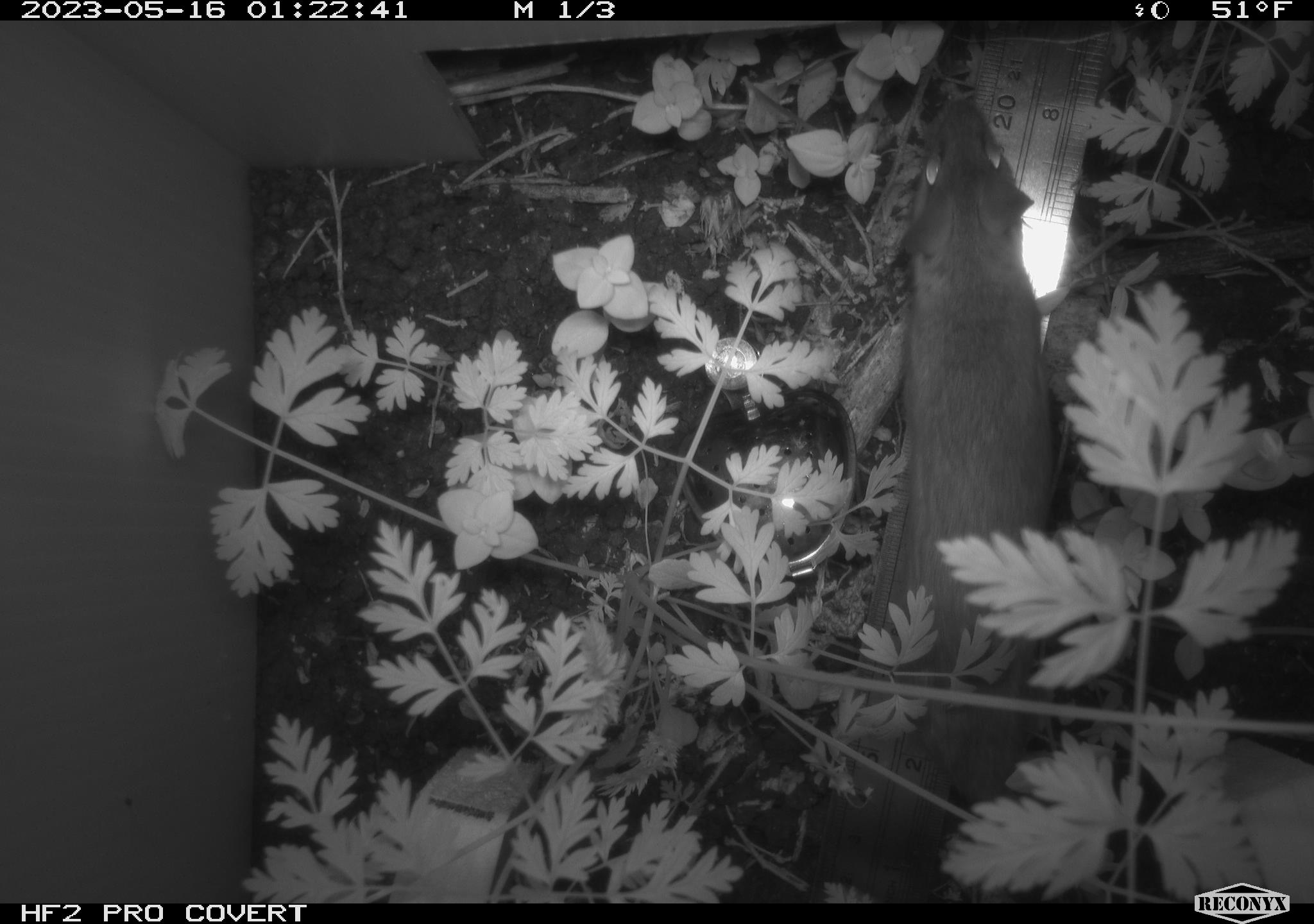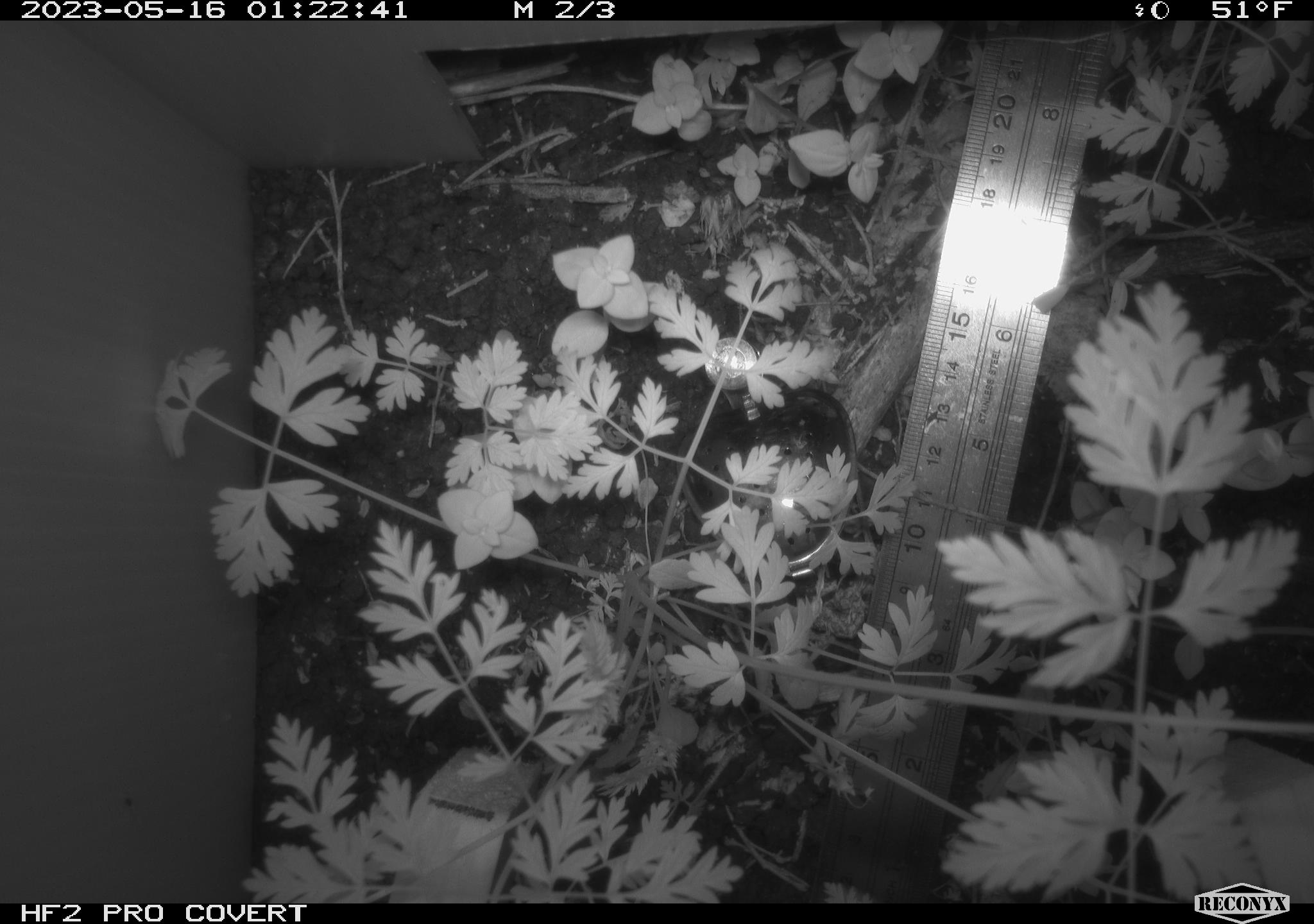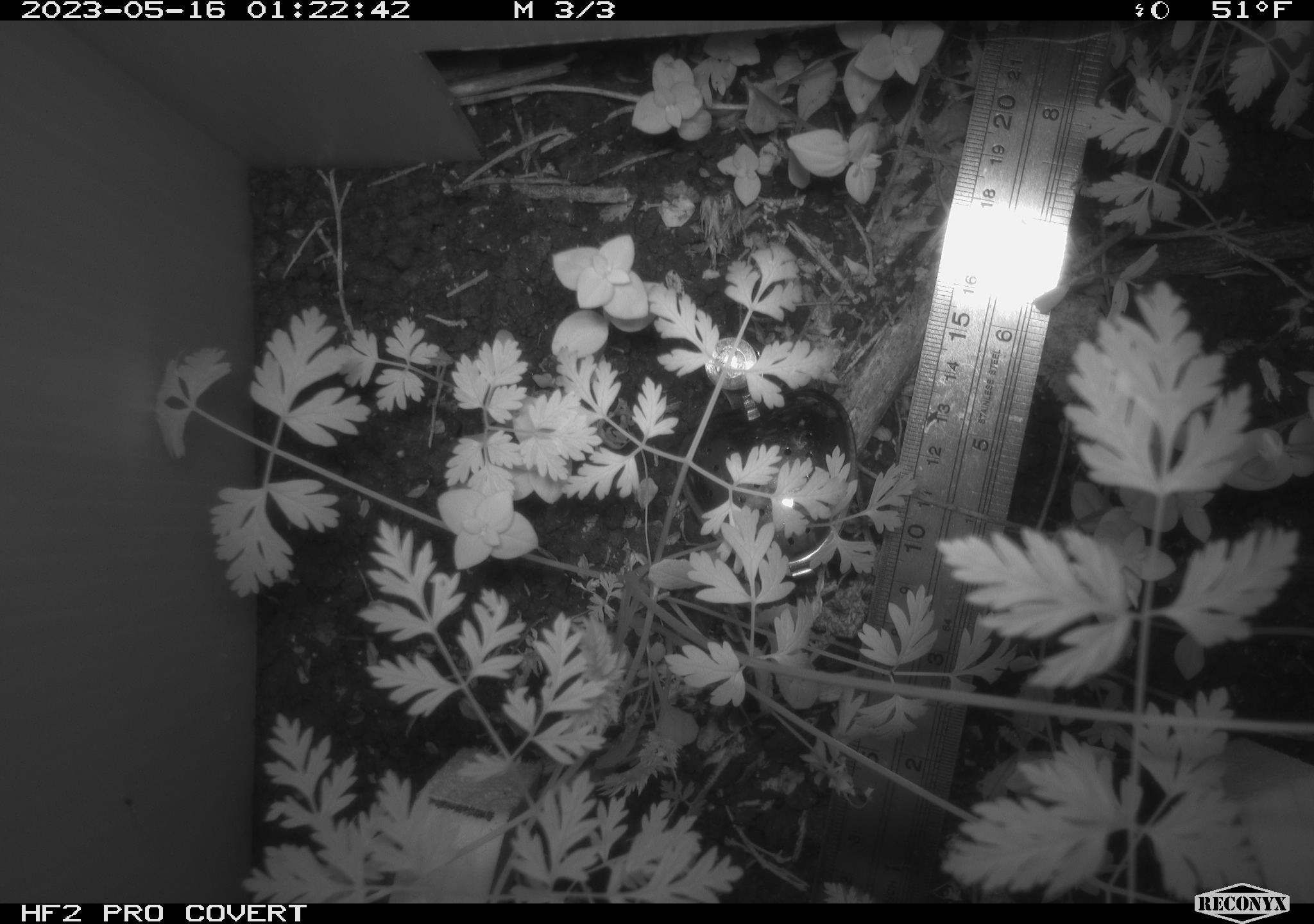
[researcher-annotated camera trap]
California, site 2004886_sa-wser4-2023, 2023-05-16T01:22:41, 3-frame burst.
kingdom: Animalia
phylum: Chordata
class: Mammalia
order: Rodentia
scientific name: Rodentia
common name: mouse species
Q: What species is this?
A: Mouse species (Rodentia).